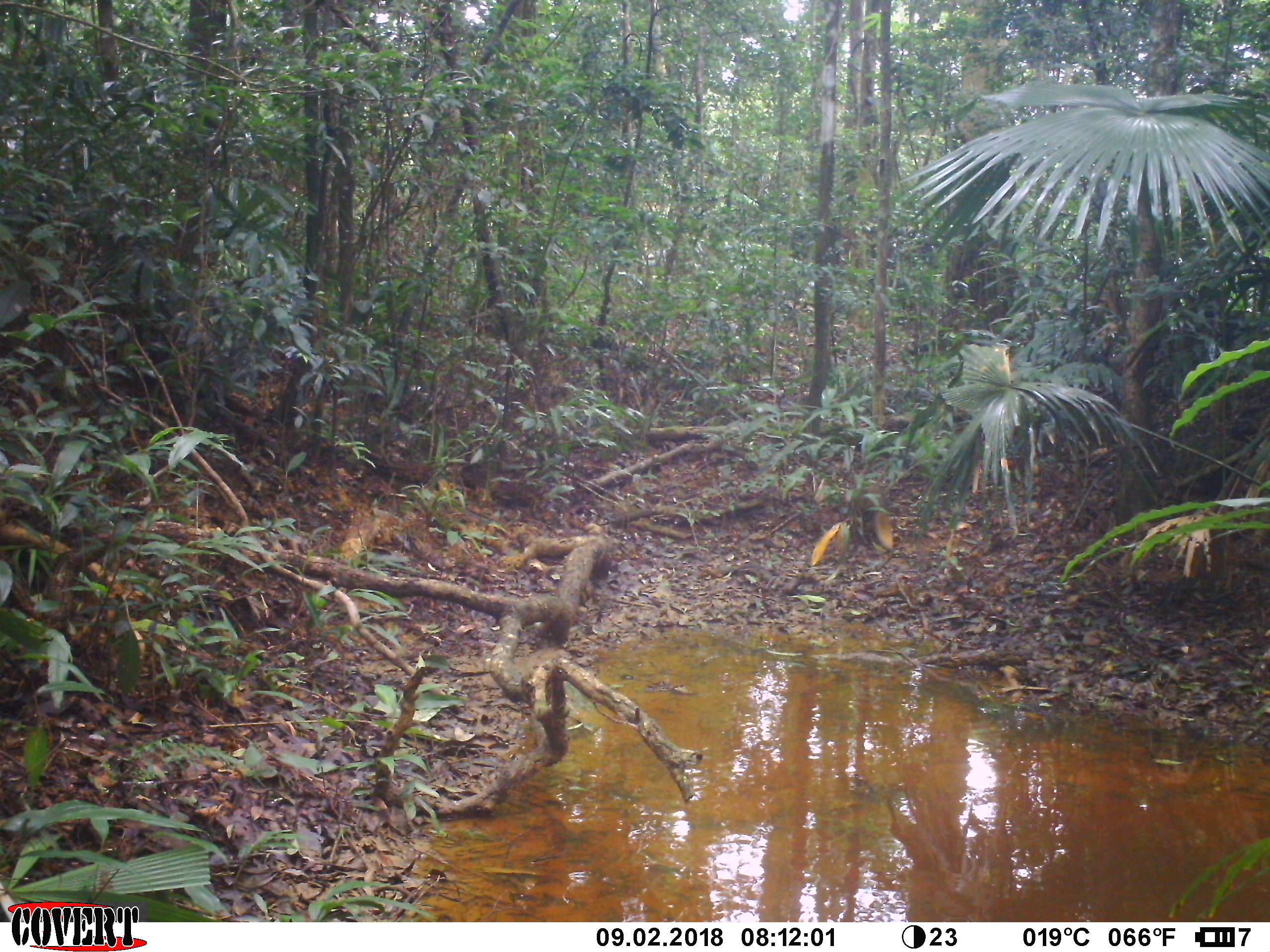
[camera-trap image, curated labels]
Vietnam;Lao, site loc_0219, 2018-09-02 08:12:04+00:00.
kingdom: Animalia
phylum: Chordata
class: Mammalia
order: Carnivora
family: Herpestidae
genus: Urva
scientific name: Urva urva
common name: crab-eating mongoose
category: crab eating mongoose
Crab eating mongoose (crab-eating mongoose) (Urva urva). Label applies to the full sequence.